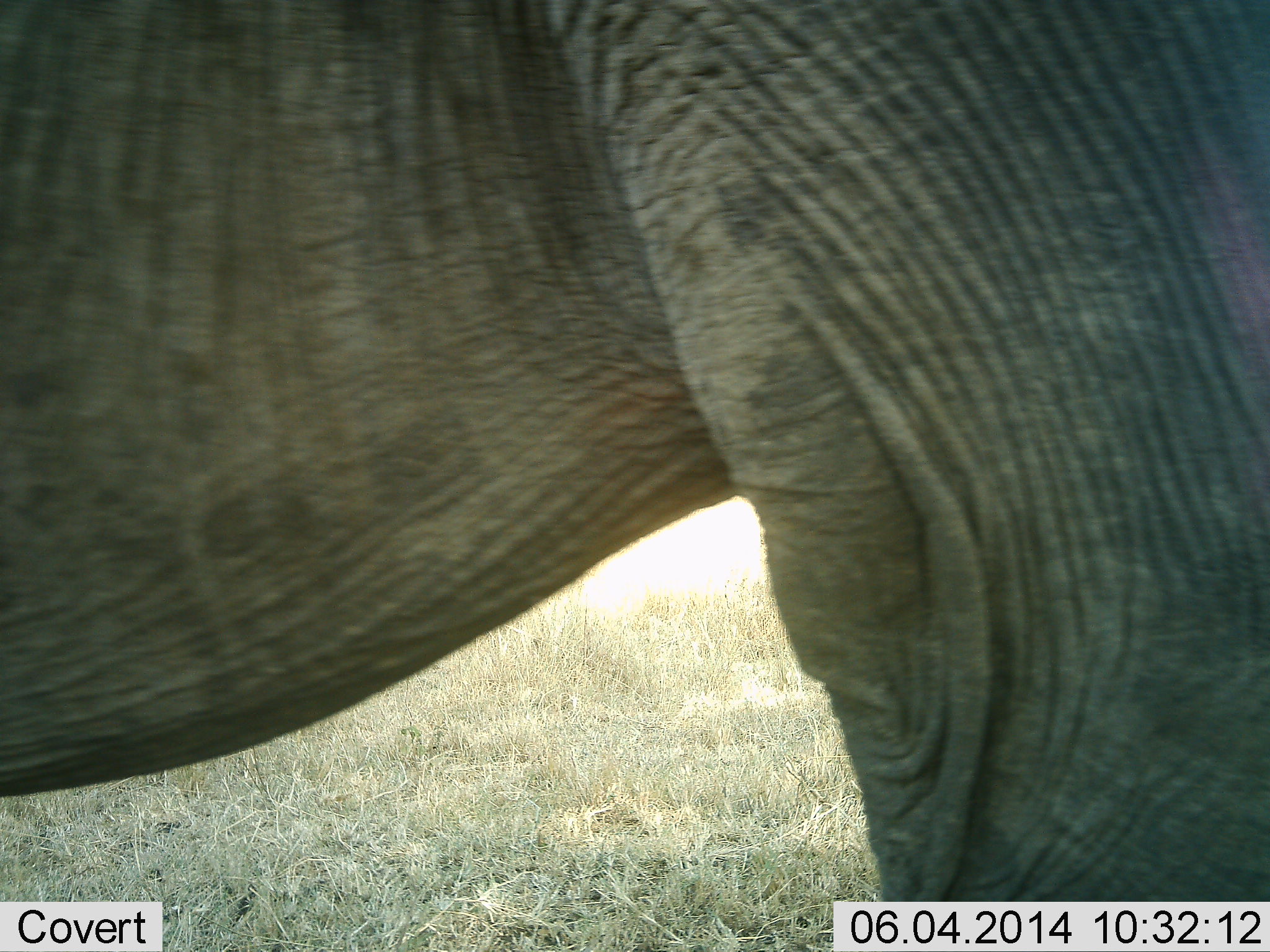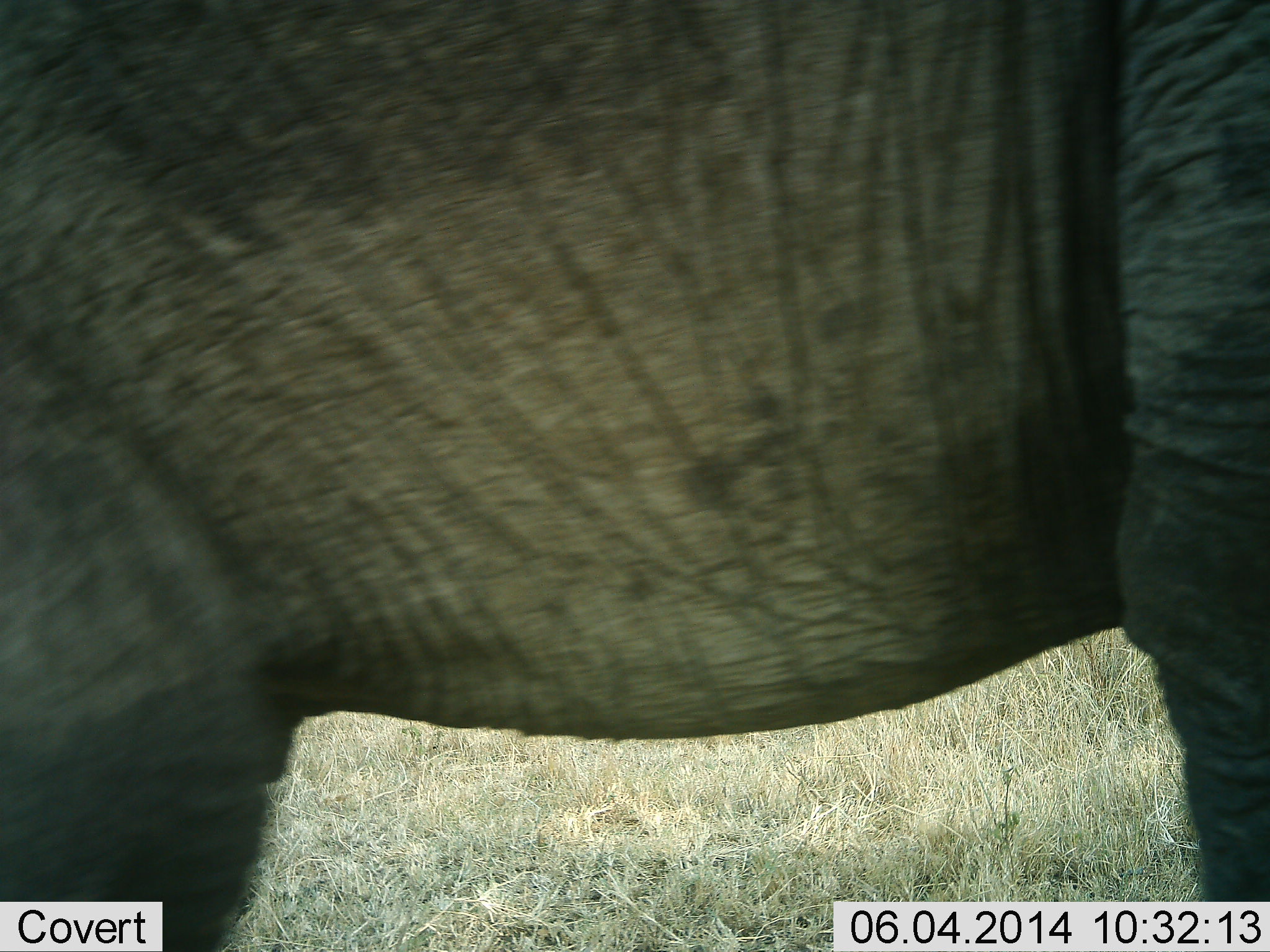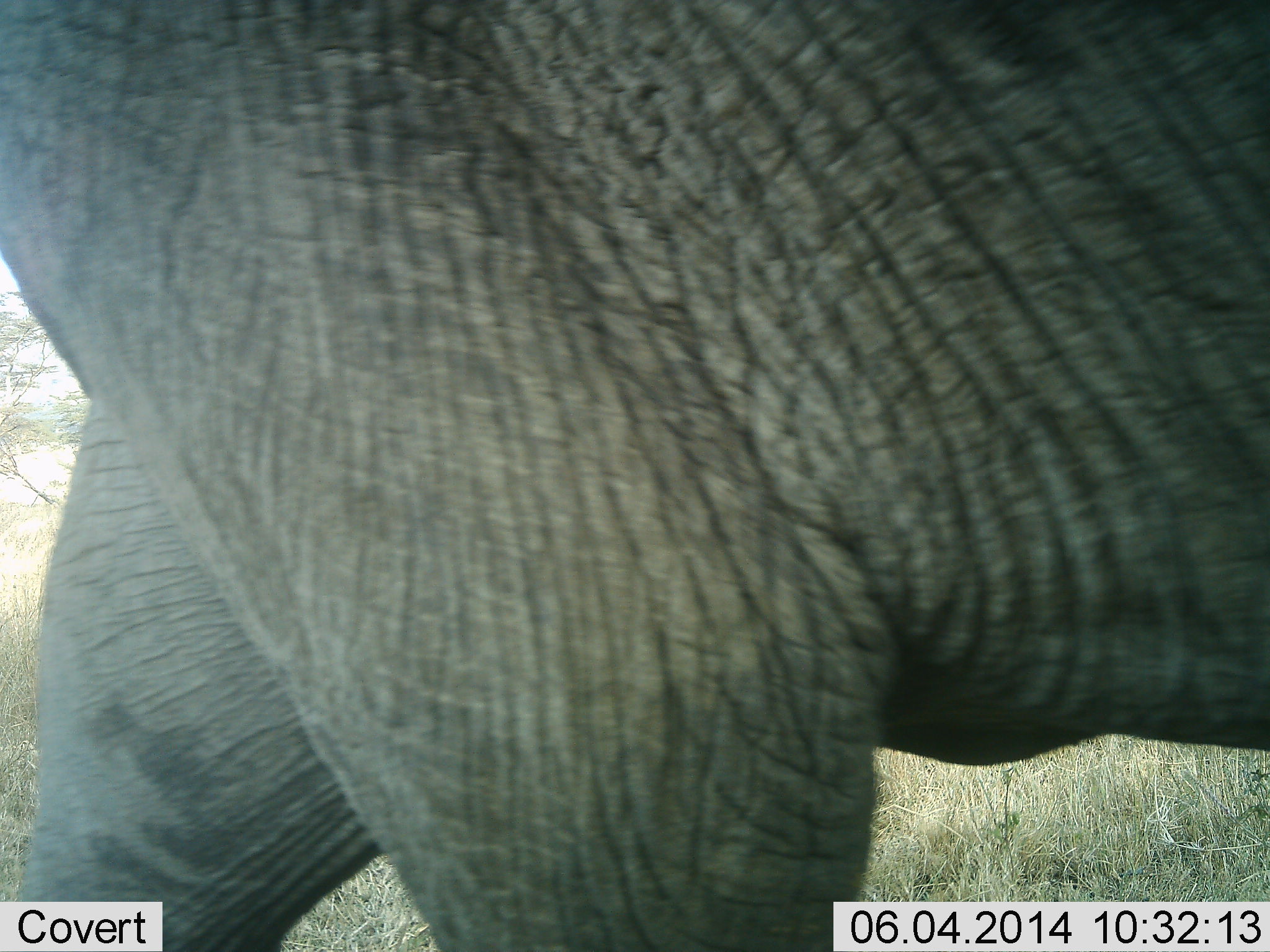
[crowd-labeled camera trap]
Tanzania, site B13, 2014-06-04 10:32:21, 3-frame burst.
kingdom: Animalia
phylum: Chordata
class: Mammalia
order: Proboscidea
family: Elephantidae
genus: Loxodonta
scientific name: Loxodonta africana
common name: african bush elephant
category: elephant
Elephant (african bush elephant) (Loxodonta africana), count 1. Behavior (volunteer vote fractions): standing 20%, resting 0%, moving 80%, interacting 0%. Young present (vote fraction): 0%. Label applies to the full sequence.